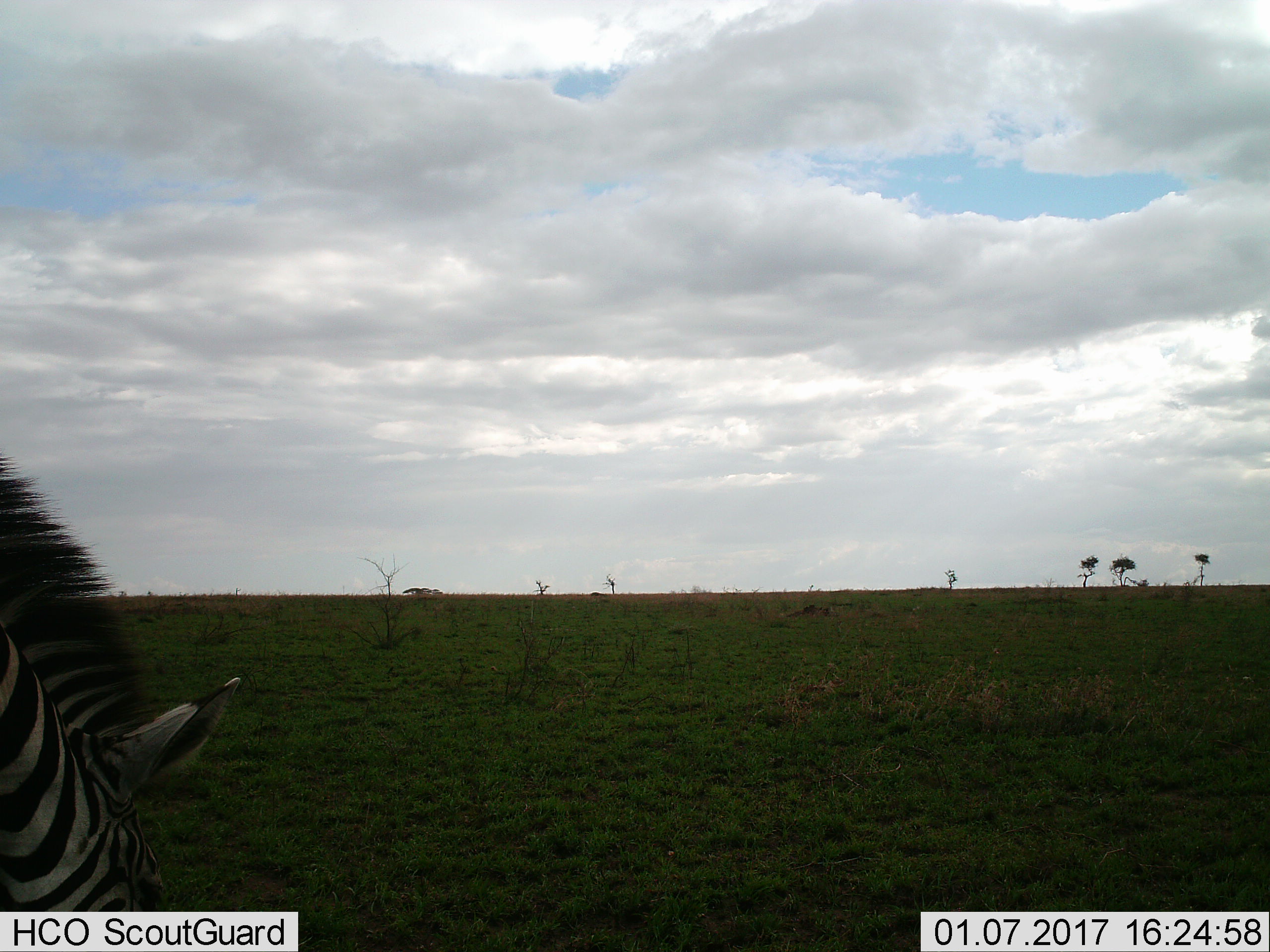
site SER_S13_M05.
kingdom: Animalia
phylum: Chordata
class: Mammalia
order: Perissodactyla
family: Equidae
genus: Equus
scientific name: Equus quagga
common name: plains zebra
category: zebraplains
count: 1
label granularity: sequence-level